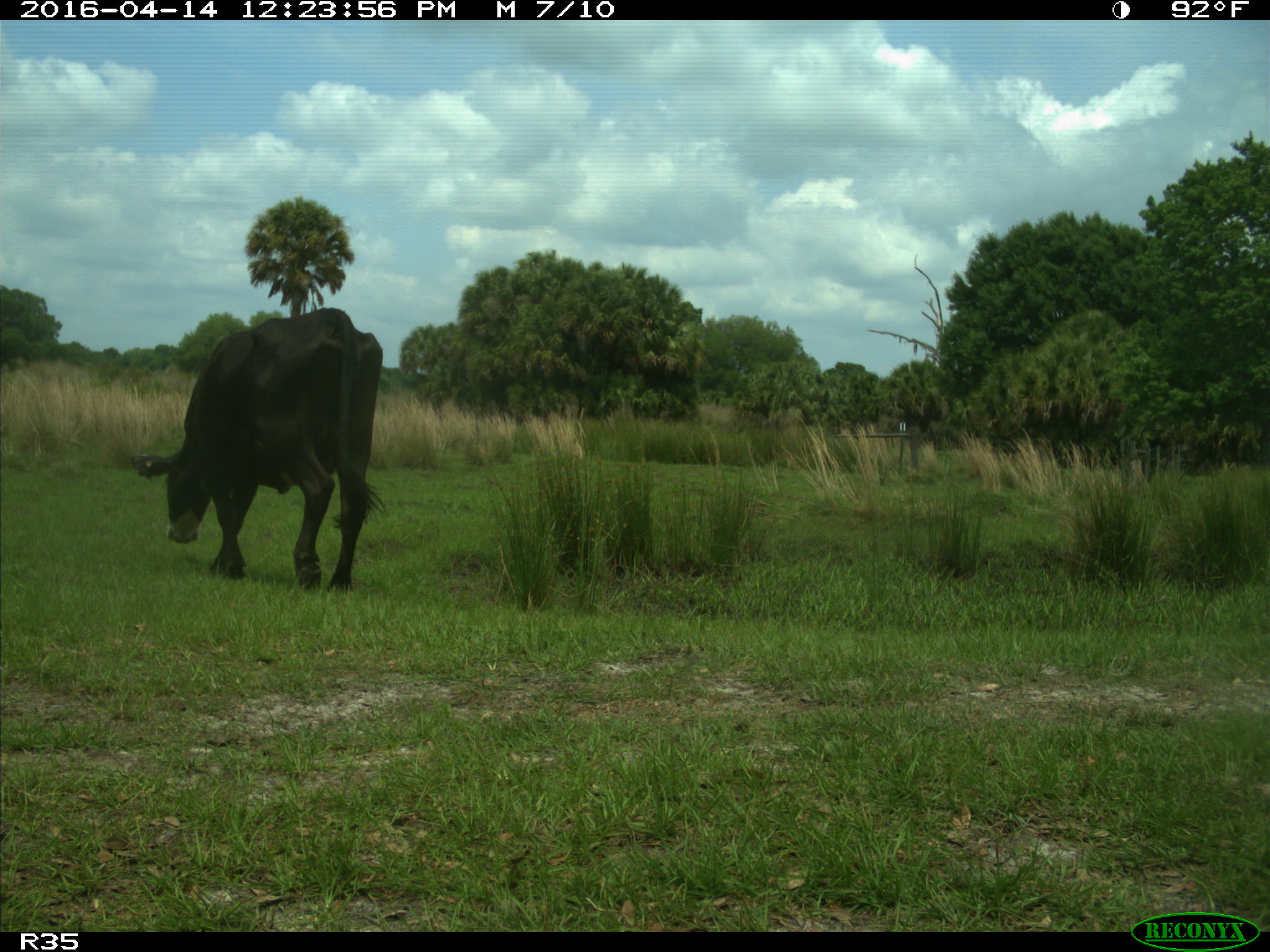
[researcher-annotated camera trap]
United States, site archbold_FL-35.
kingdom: Animalia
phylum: Chordata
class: Mammalia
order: Artiodactyla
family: Bovidae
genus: Bos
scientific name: Bos taurus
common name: domestic cow